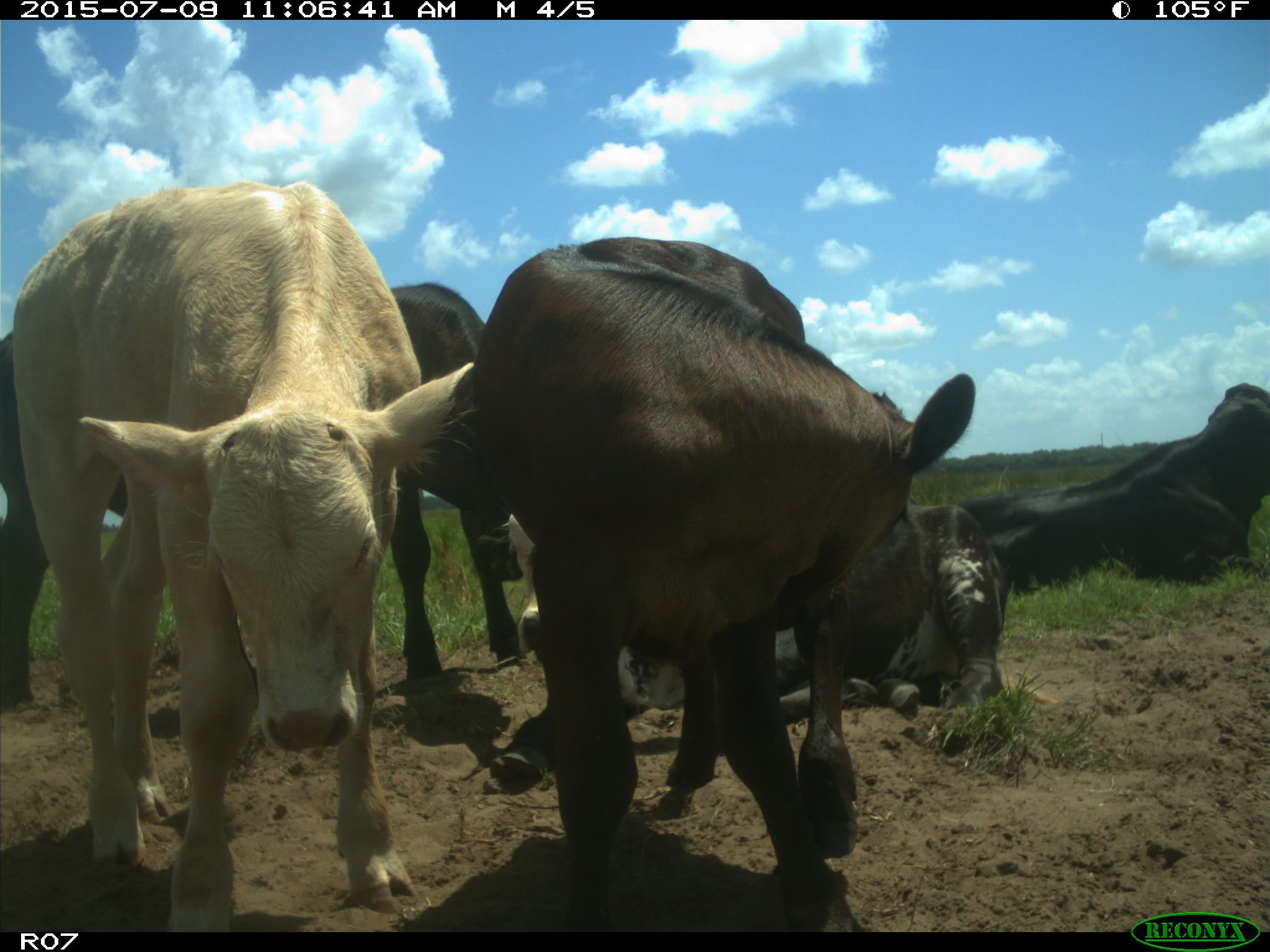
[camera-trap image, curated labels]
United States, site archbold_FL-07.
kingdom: Animalia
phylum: Chordata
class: Mammalia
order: Artiodactyla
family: Bovidae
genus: Bos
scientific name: Bos taurus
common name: domestic cow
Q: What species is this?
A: Bos taurus (domestic cow).